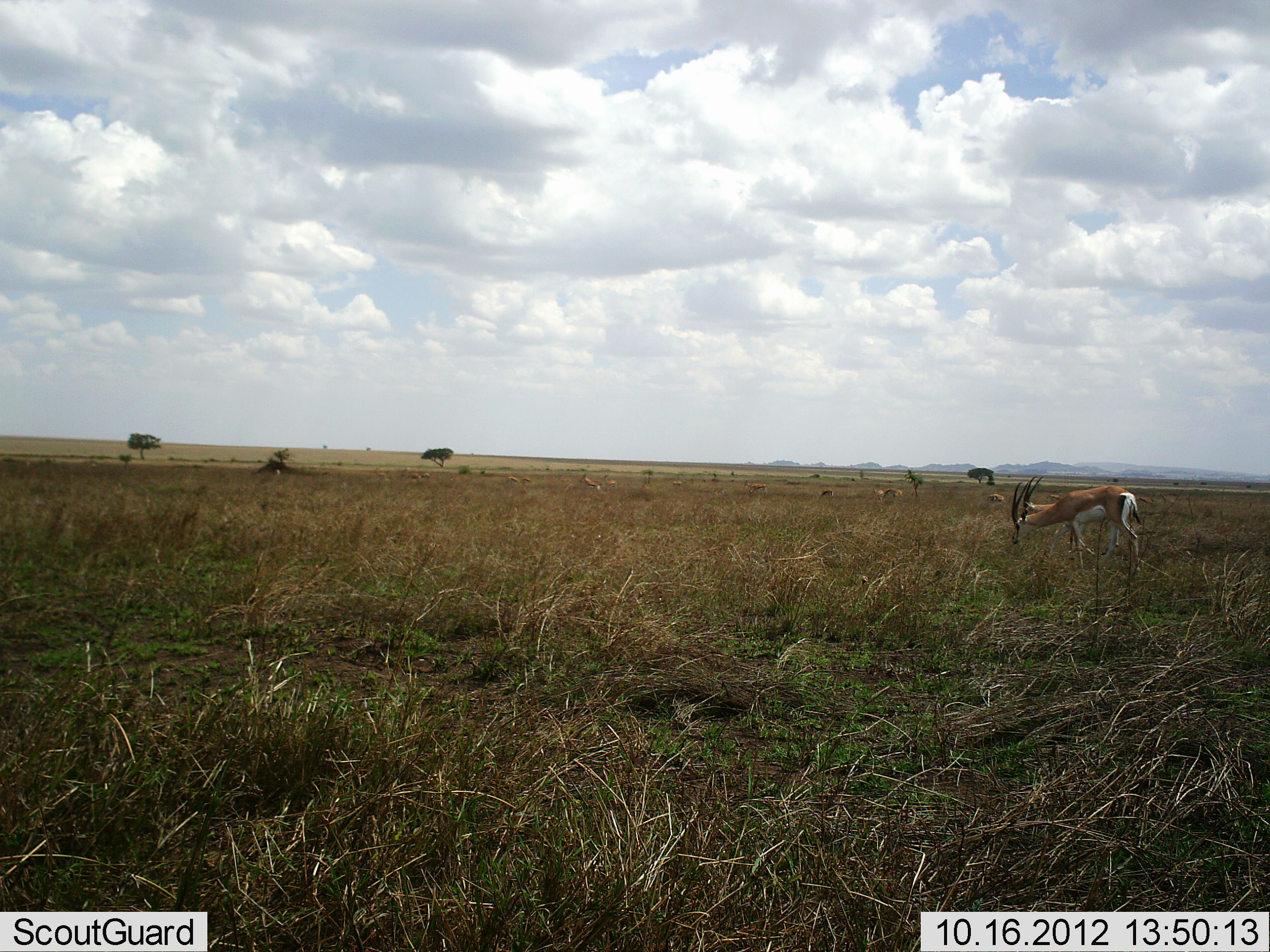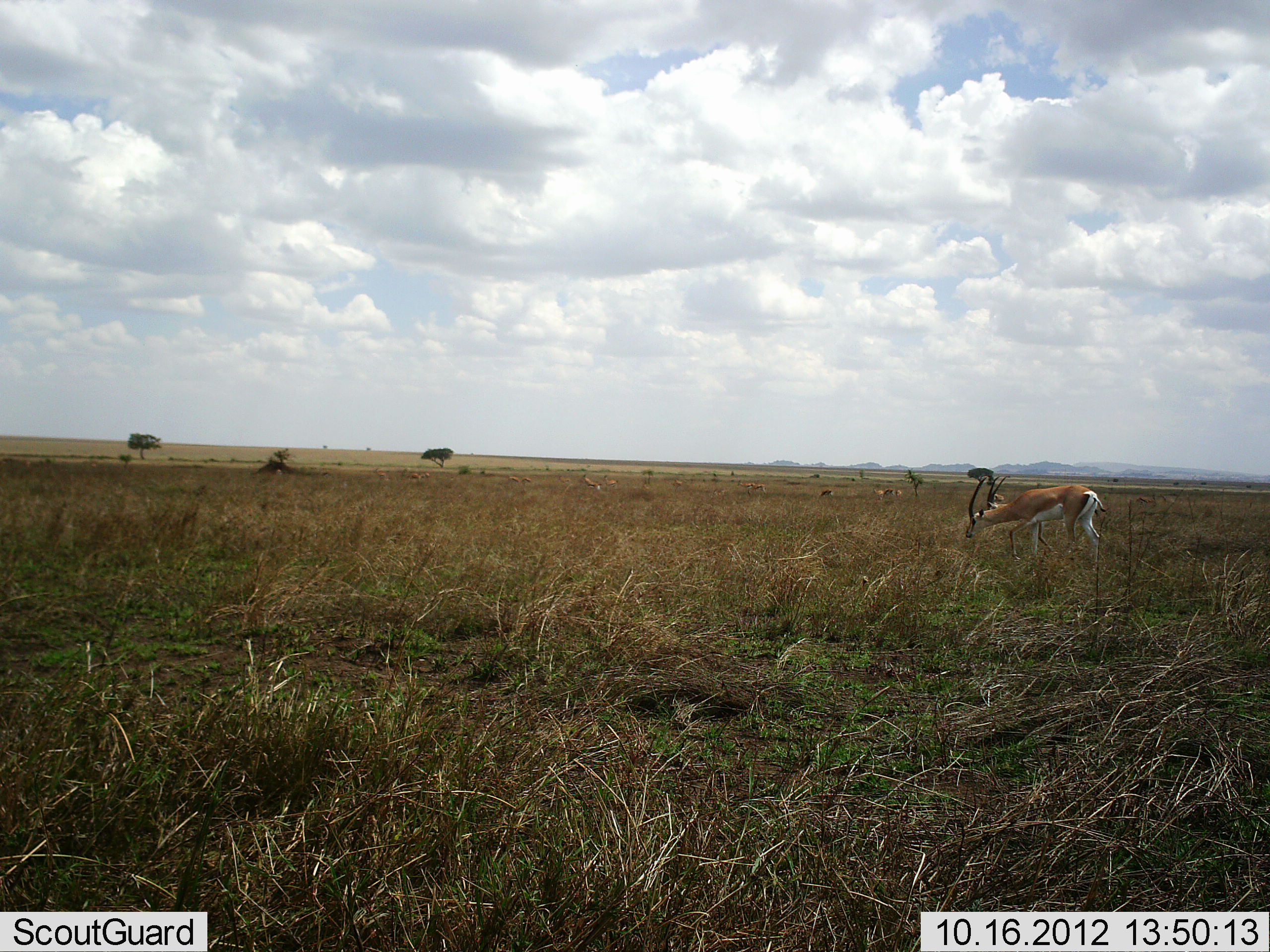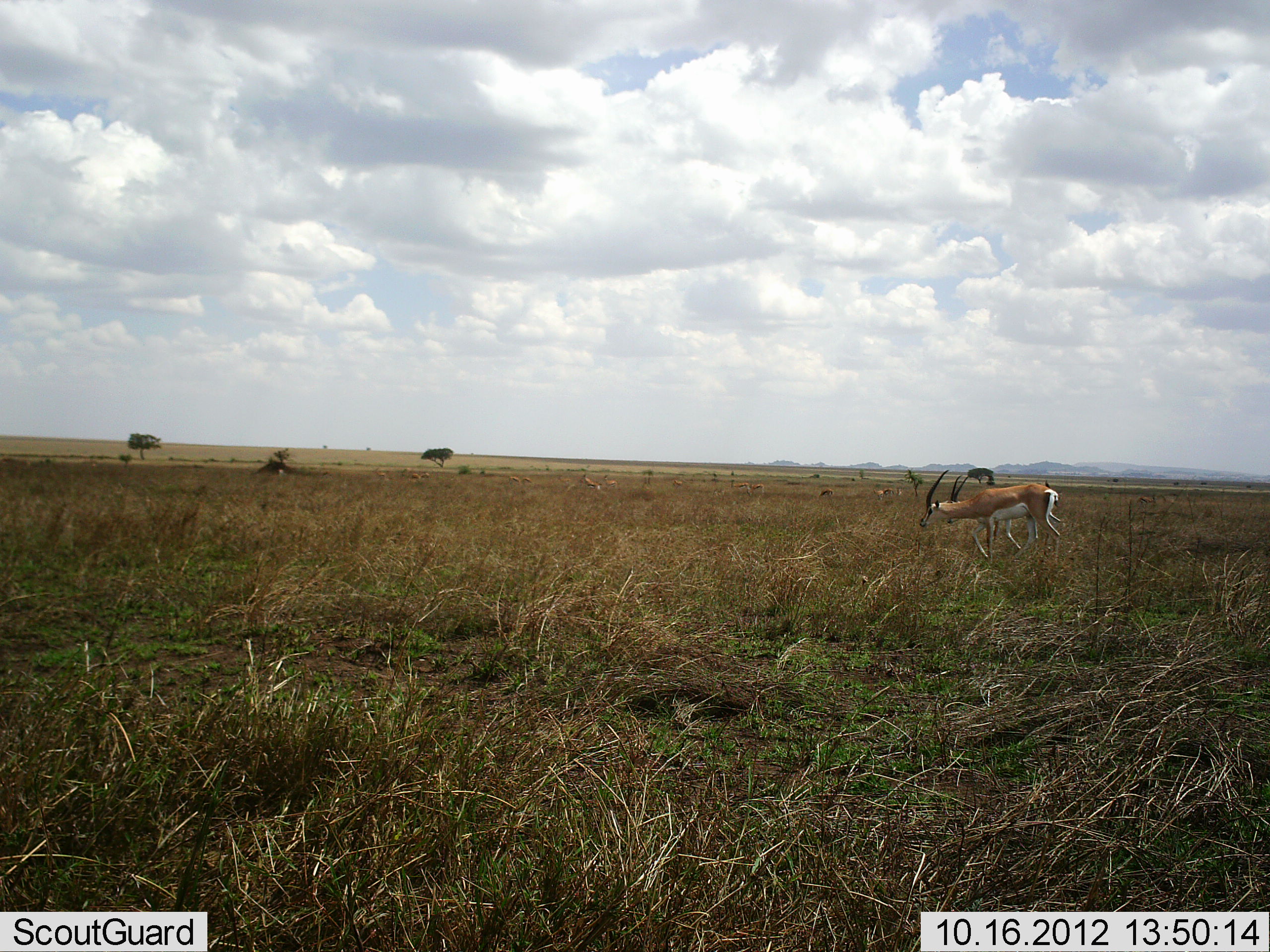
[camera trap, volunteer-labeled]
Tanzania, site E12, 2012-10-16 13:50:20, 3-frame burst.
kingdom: Animalia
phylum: Chordata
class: Mammalia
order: Artiodactyla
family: Bovidae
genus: Nanger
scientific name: Nanger granti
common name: grant's gazelle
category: gazellegrants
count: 2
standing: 20%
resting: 0%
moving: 70%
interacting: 0%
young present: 0%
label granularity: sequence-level